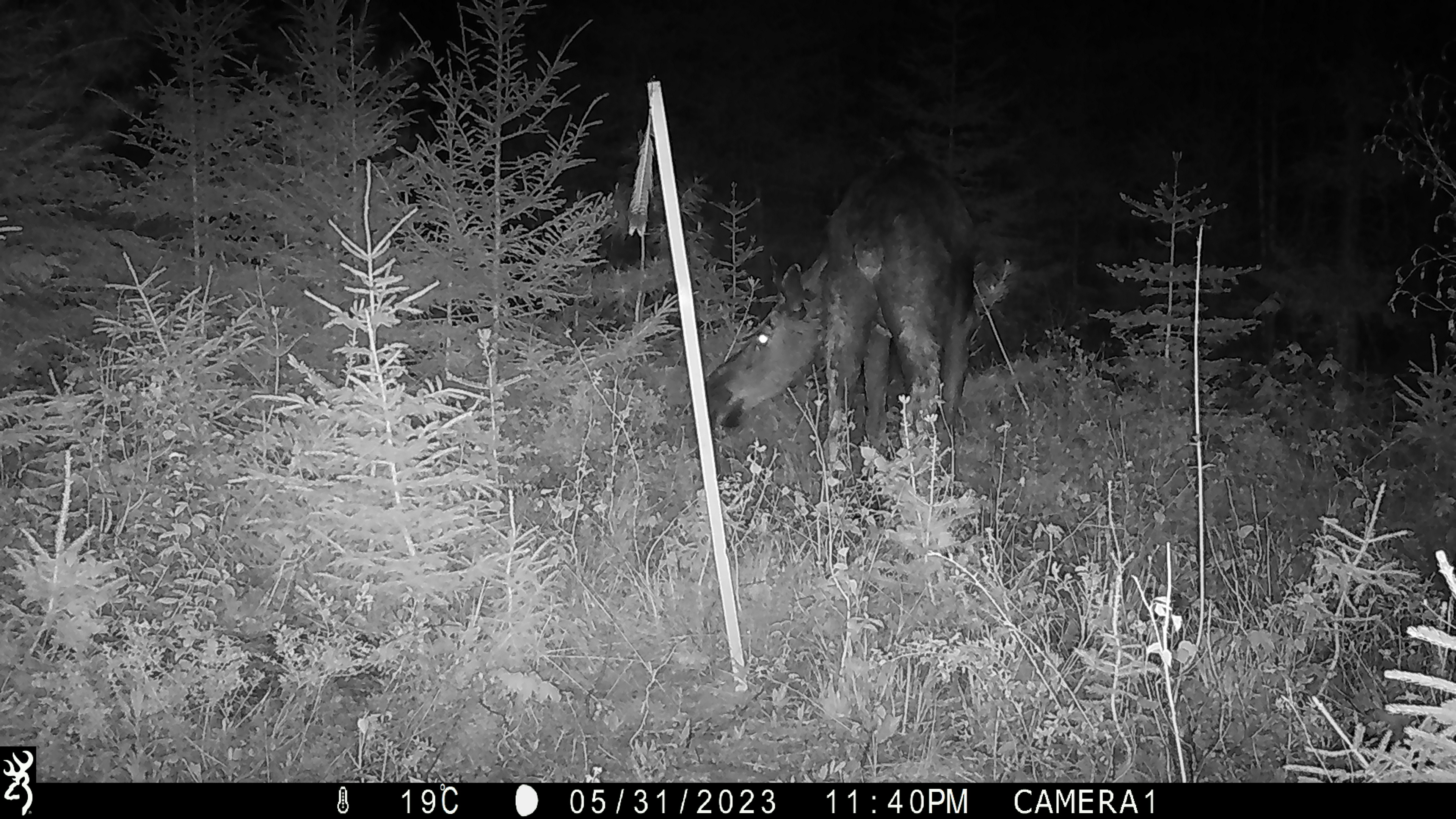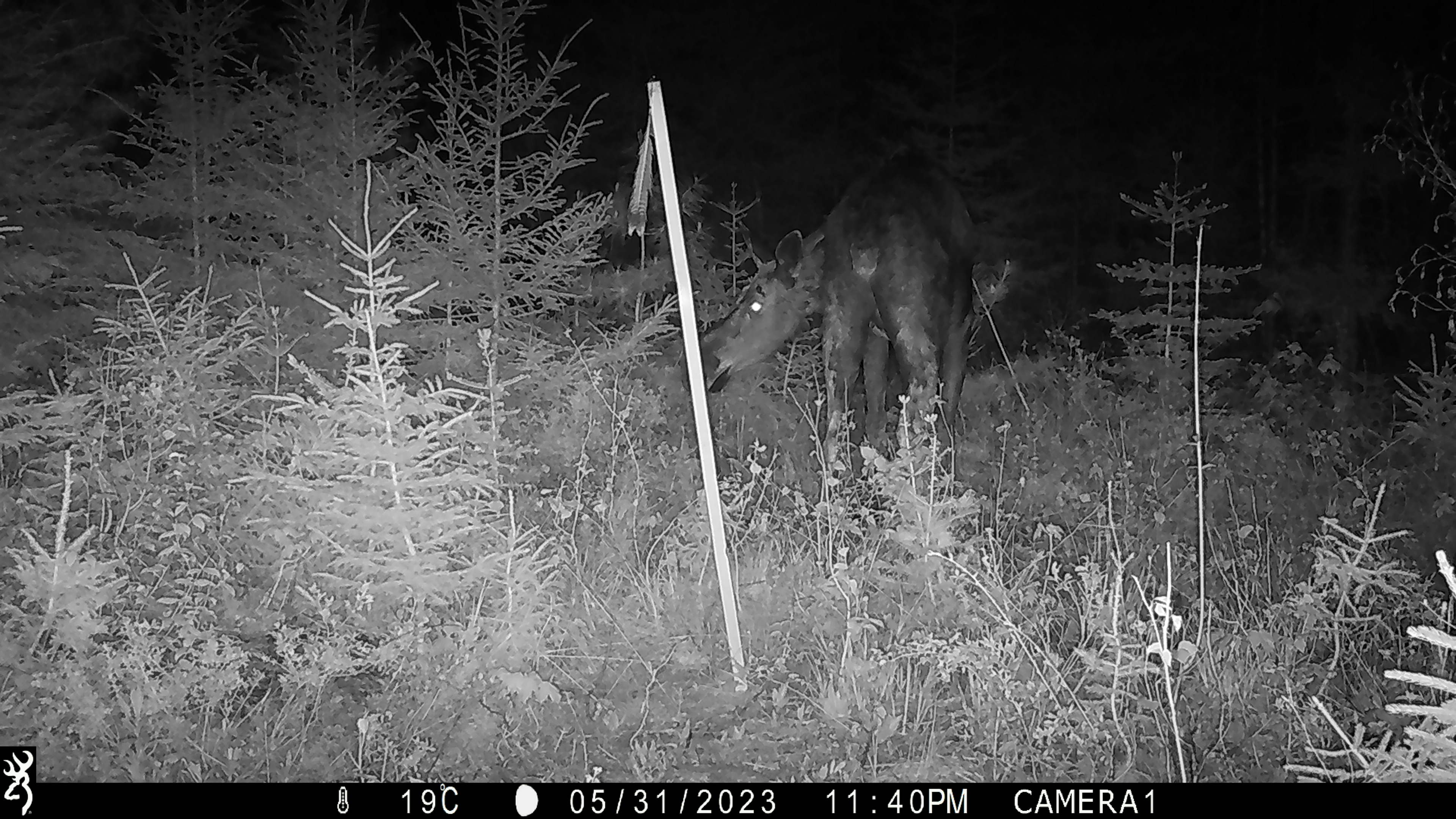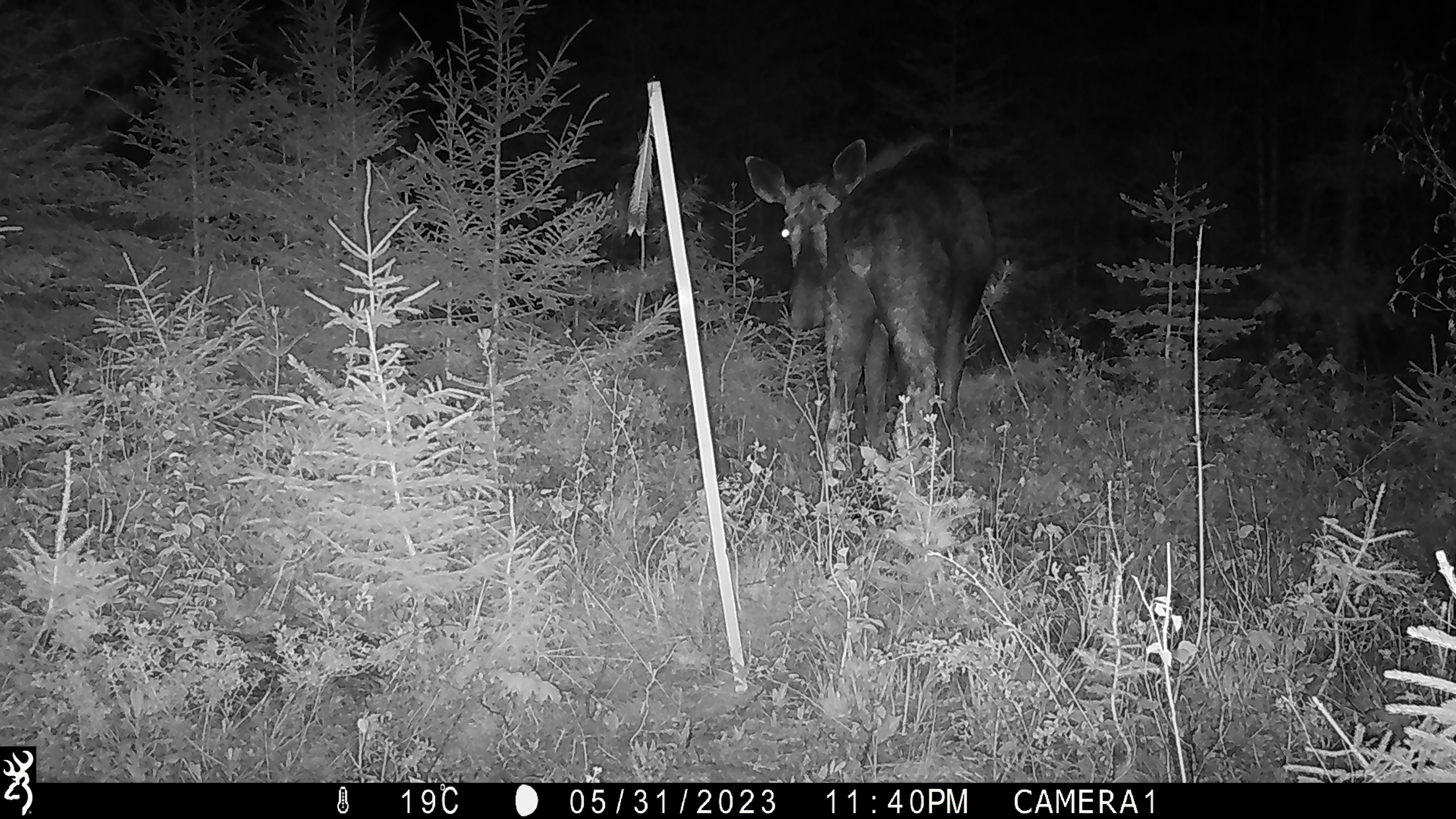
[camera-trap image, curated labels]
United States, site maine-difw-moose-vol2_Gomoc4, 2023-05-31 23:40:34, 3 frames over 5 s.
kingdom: Animalia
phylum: Chordata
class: Mammalia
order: Artiodactyla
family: Cervidae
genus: Alces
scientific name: Alces alces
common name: moose